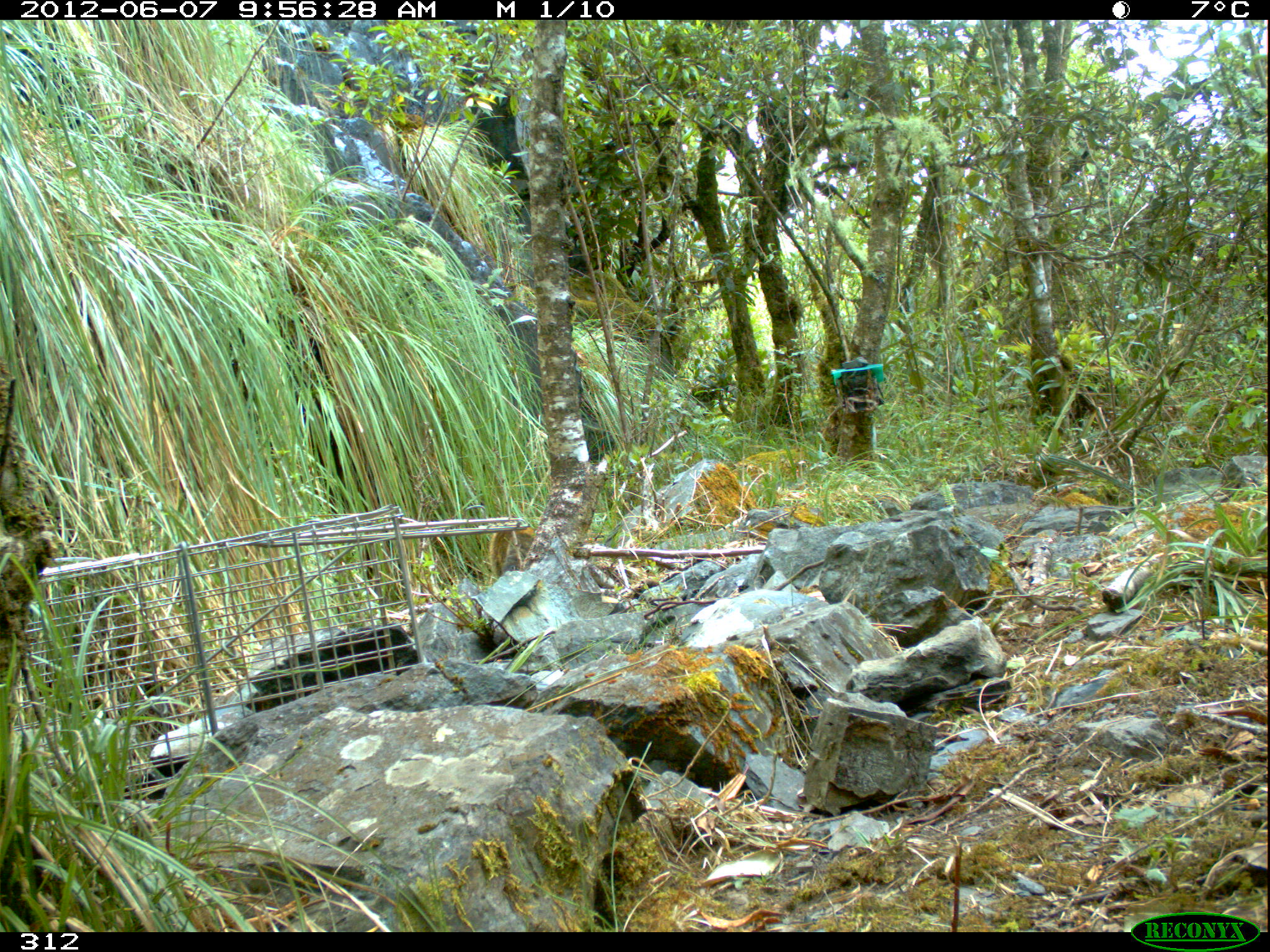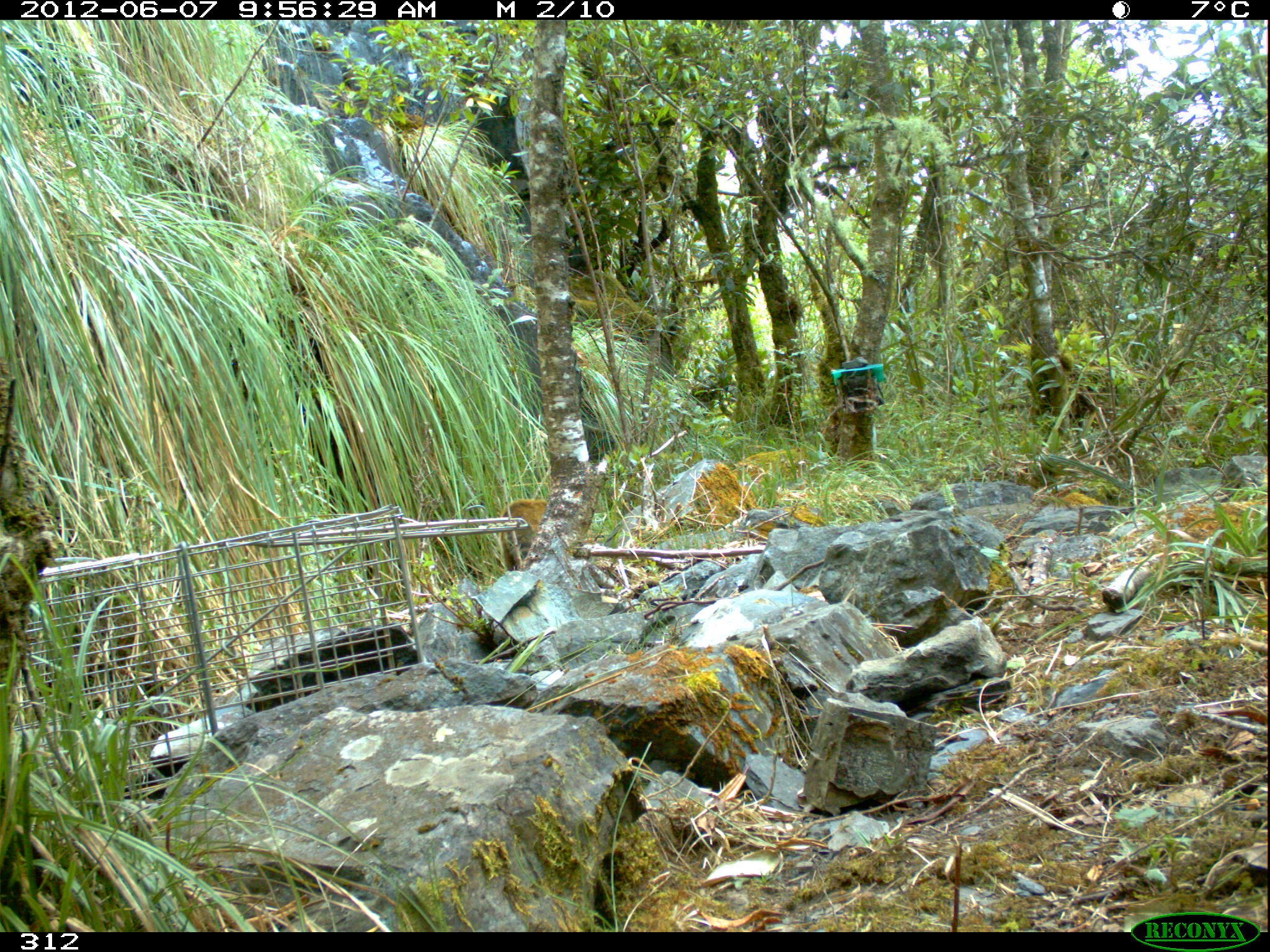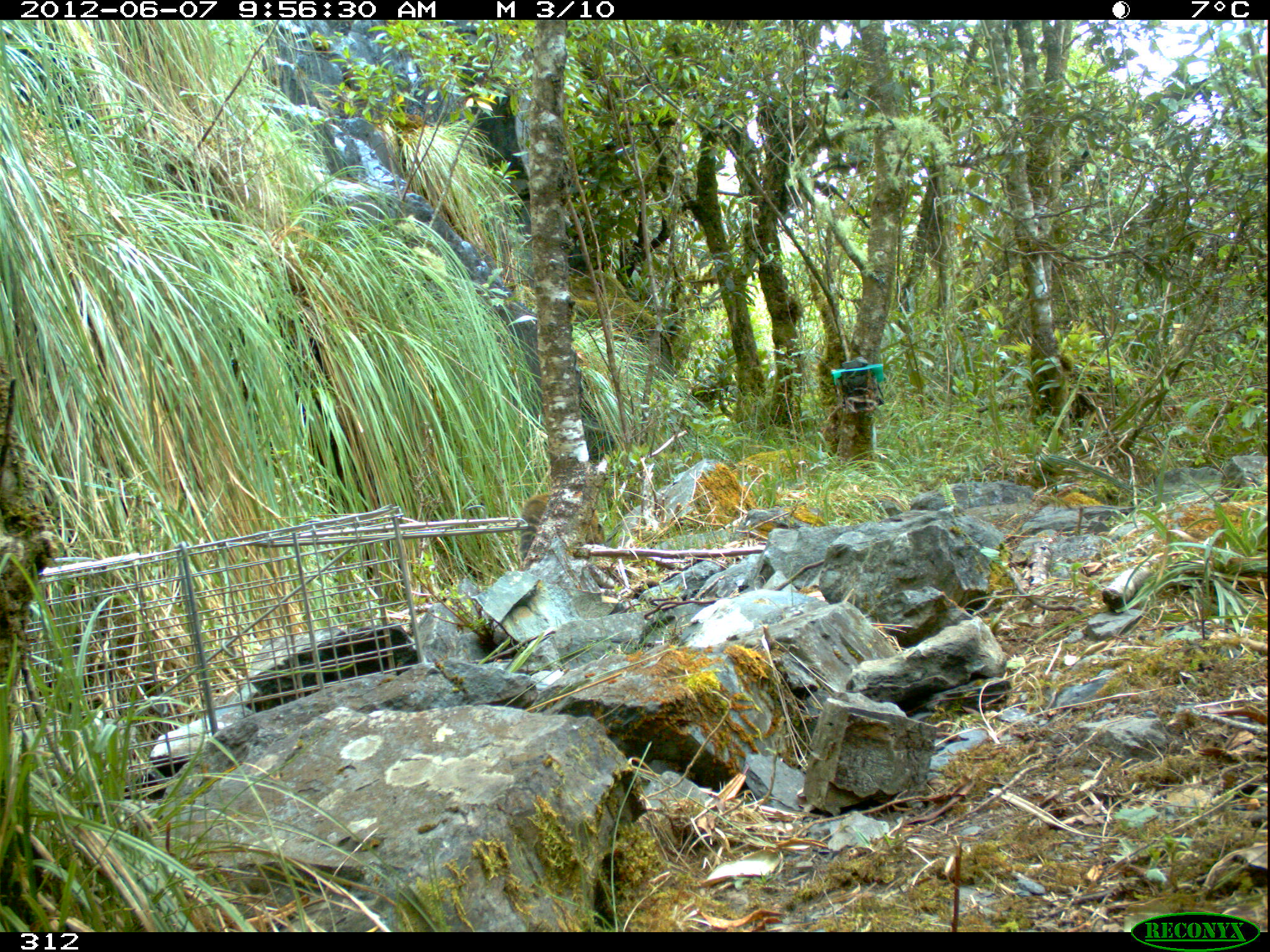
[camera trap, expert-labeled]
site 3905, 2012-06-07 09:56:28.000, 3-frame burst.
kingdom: Animalia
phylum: Chordata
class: Mammalia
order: Carnivora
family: Procyonidae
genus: Nasua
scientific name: Nasua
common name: coatis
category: unknown coati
Unknown coati (coatis) (Nasua).